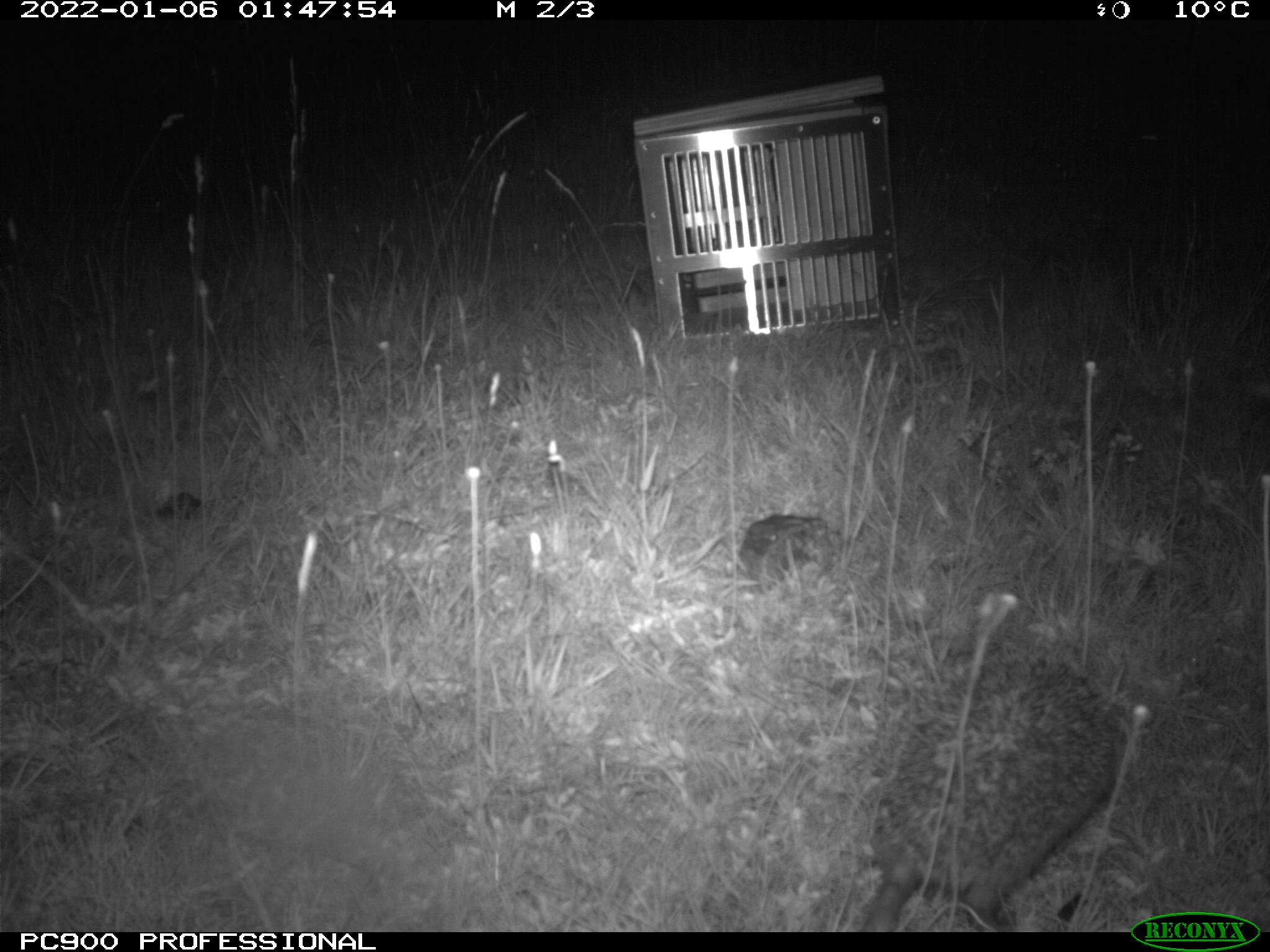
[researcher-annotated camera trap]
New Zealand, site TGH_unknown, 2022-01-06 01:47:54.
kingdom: Animalia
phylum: Chordata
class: Mammalia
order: Eulipotyphla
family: Erinaceidae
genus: Erinaceus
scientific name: Erinaceus europaeus europaeus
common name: european hedgehog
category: hedgehog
Hedgehog (european hedgehog) (Erinaceus europaeus europaeus).